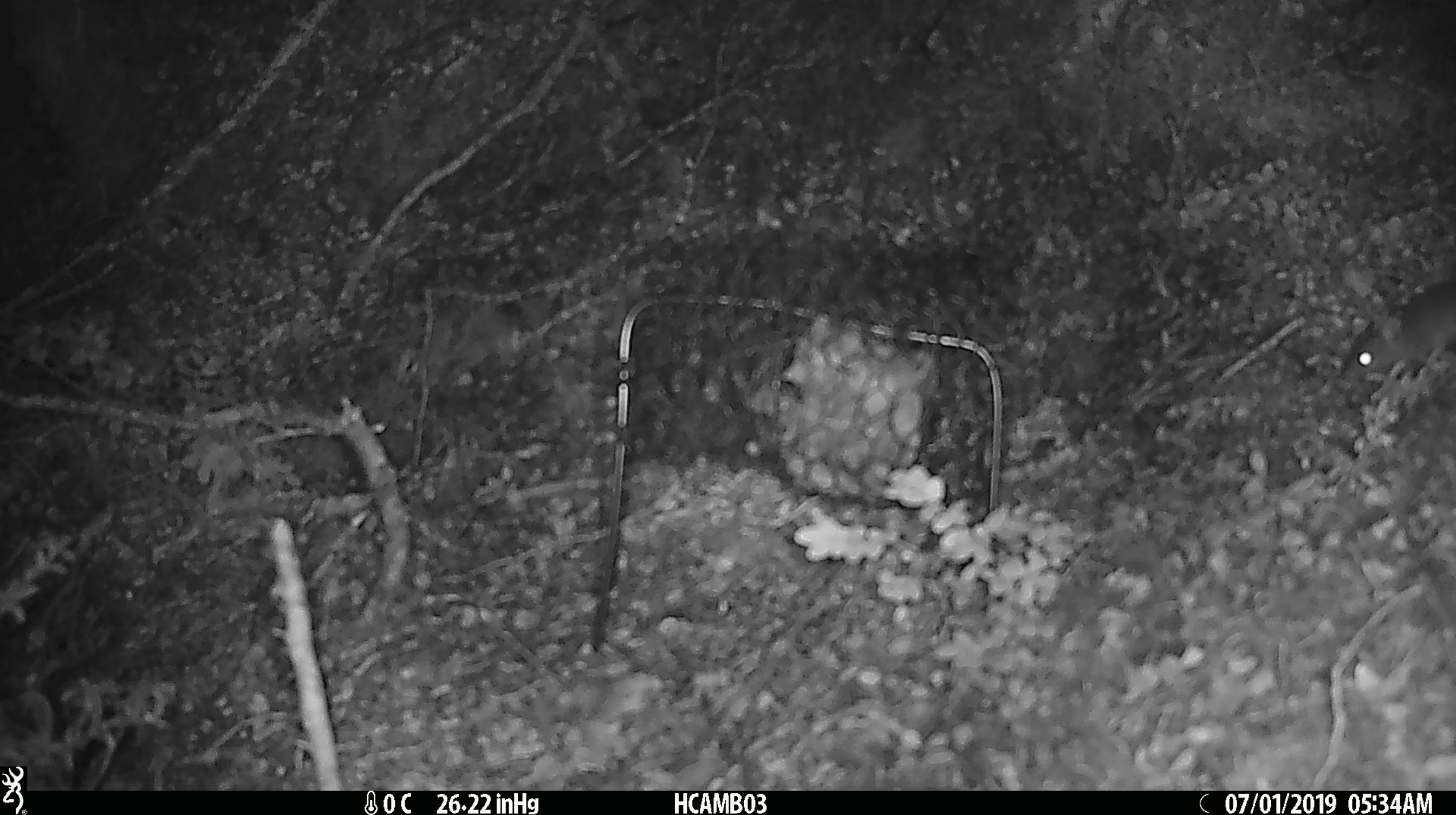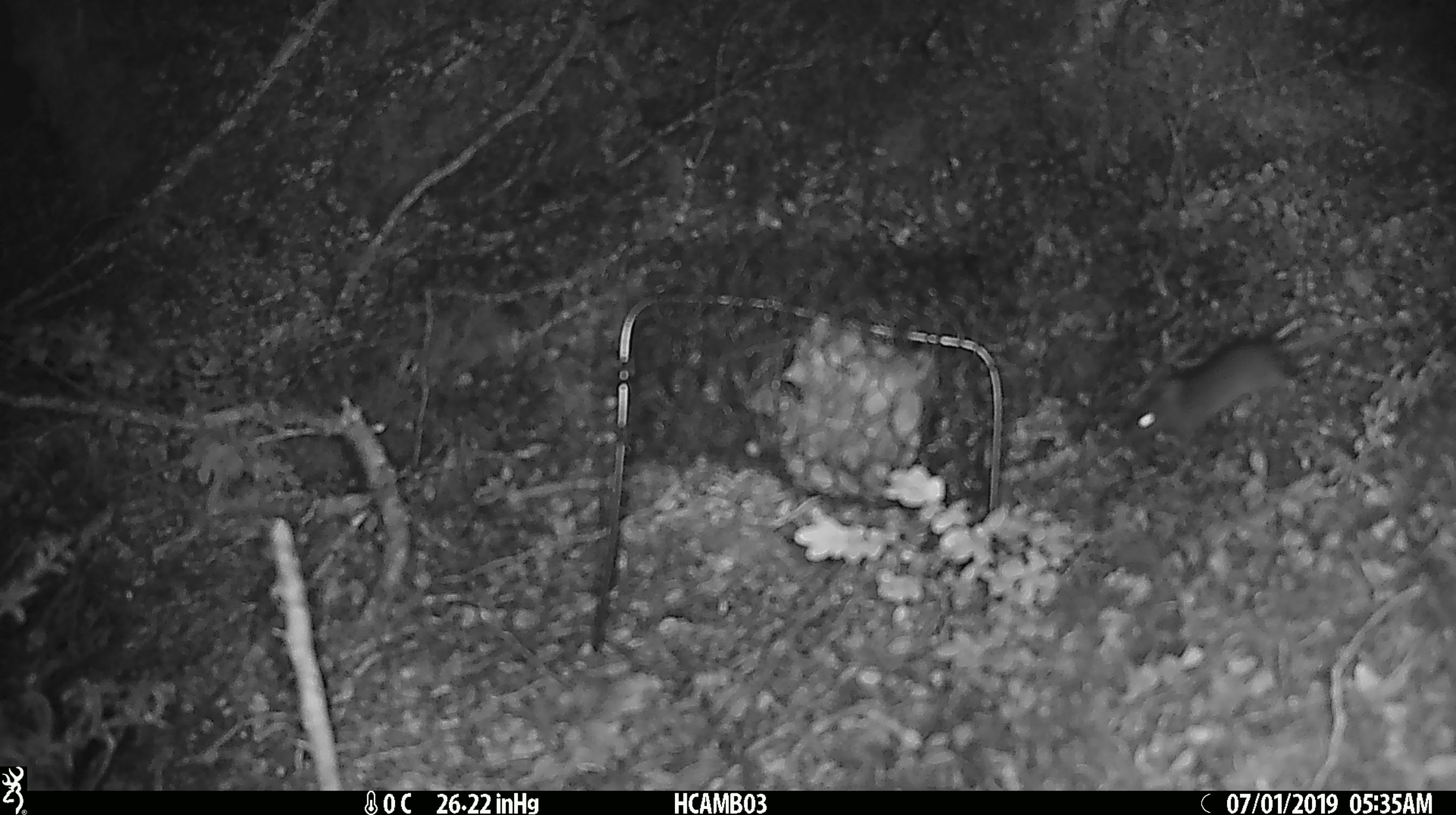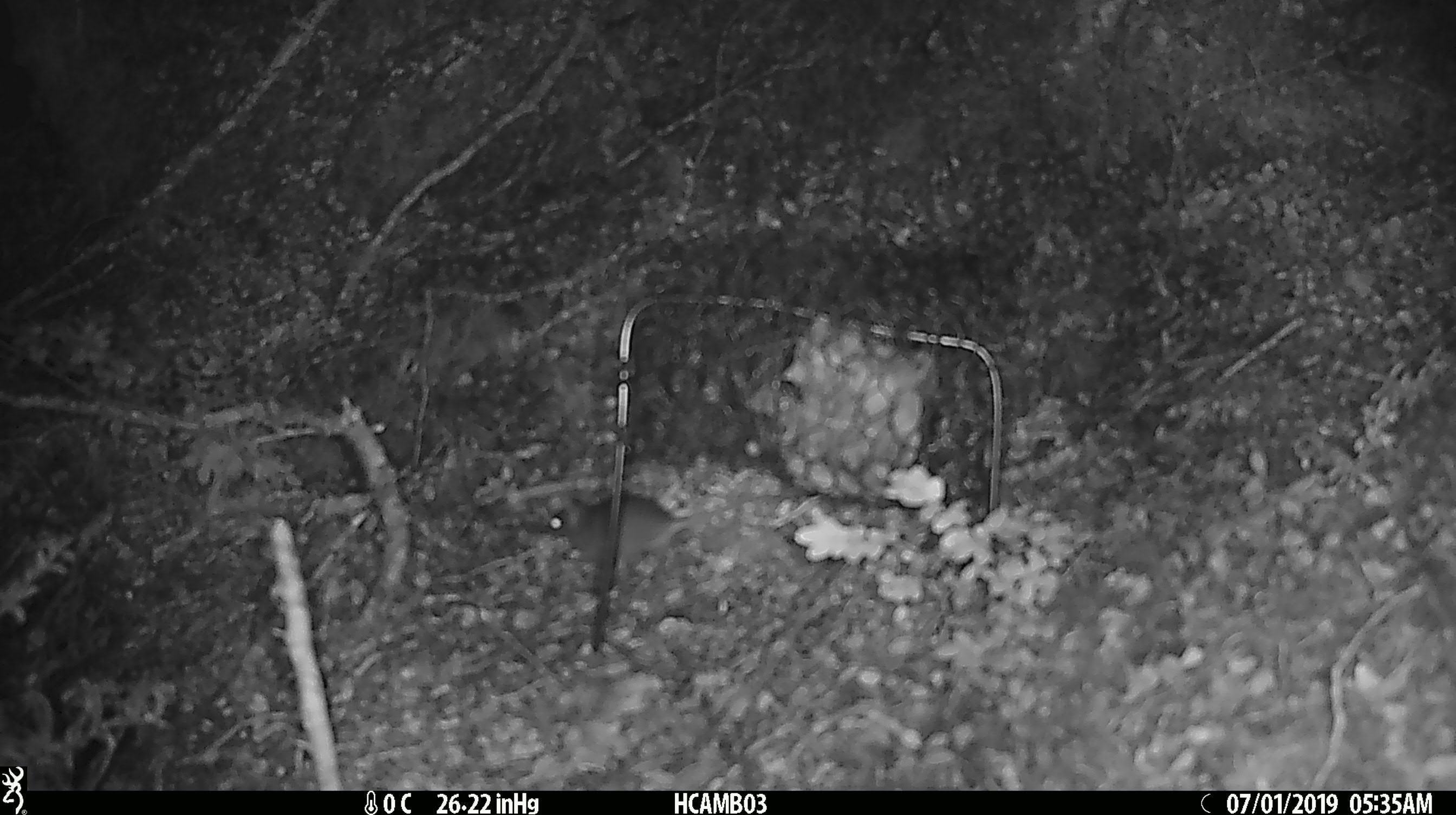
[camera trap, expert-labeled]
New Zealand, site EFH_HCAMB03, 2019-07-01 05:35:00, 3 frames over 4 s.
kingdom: Animalia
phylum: Chordata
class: Mammalia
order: Rodentia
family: Muridae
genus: Mus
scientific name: Mus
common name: mouse